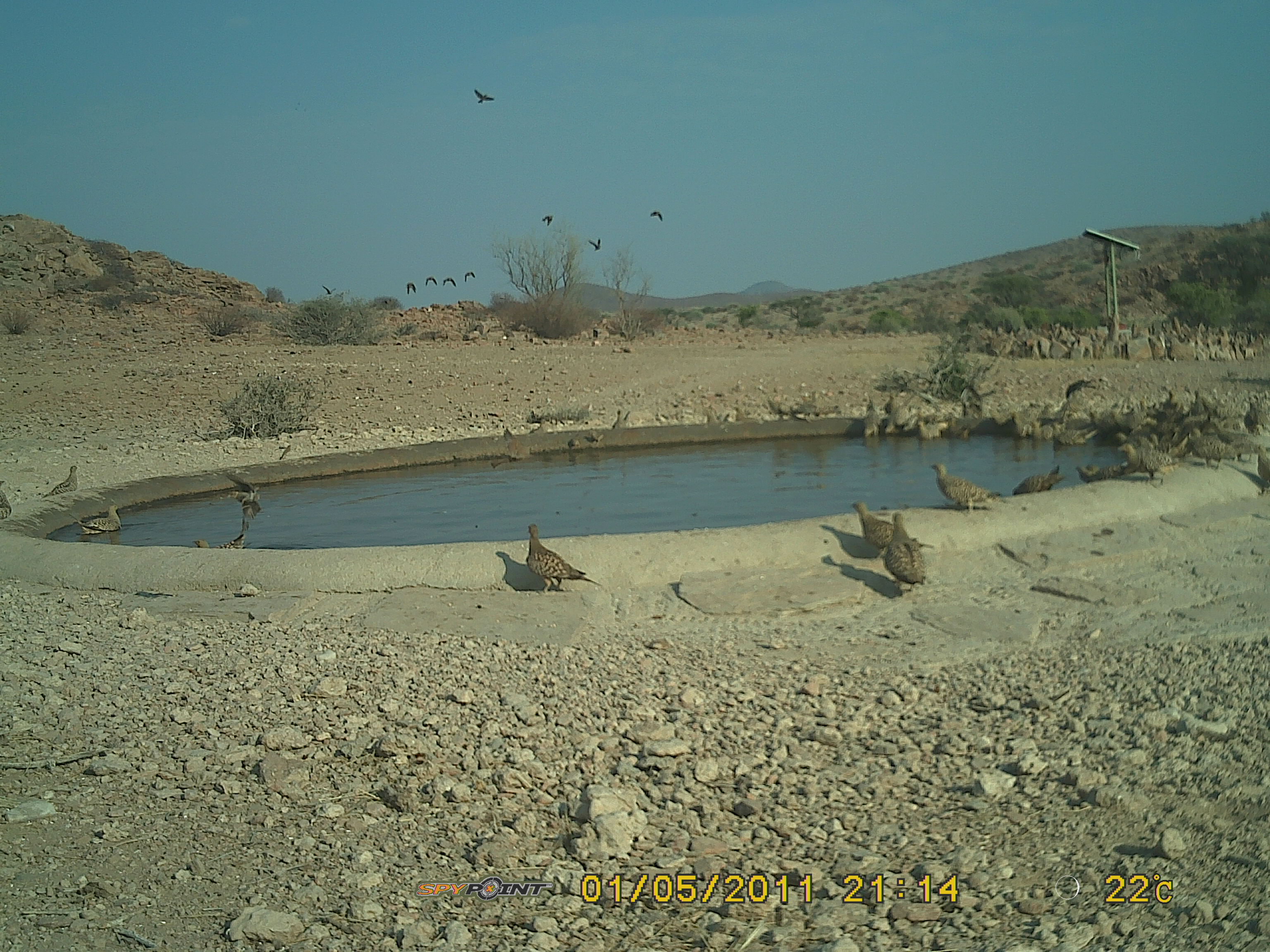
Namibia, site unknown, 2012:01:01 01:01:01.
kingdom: Animalia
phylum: Chordata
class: Aves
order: Pterocliformes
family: Pteroclidae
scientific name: Pteroclidae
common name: sandgrouse